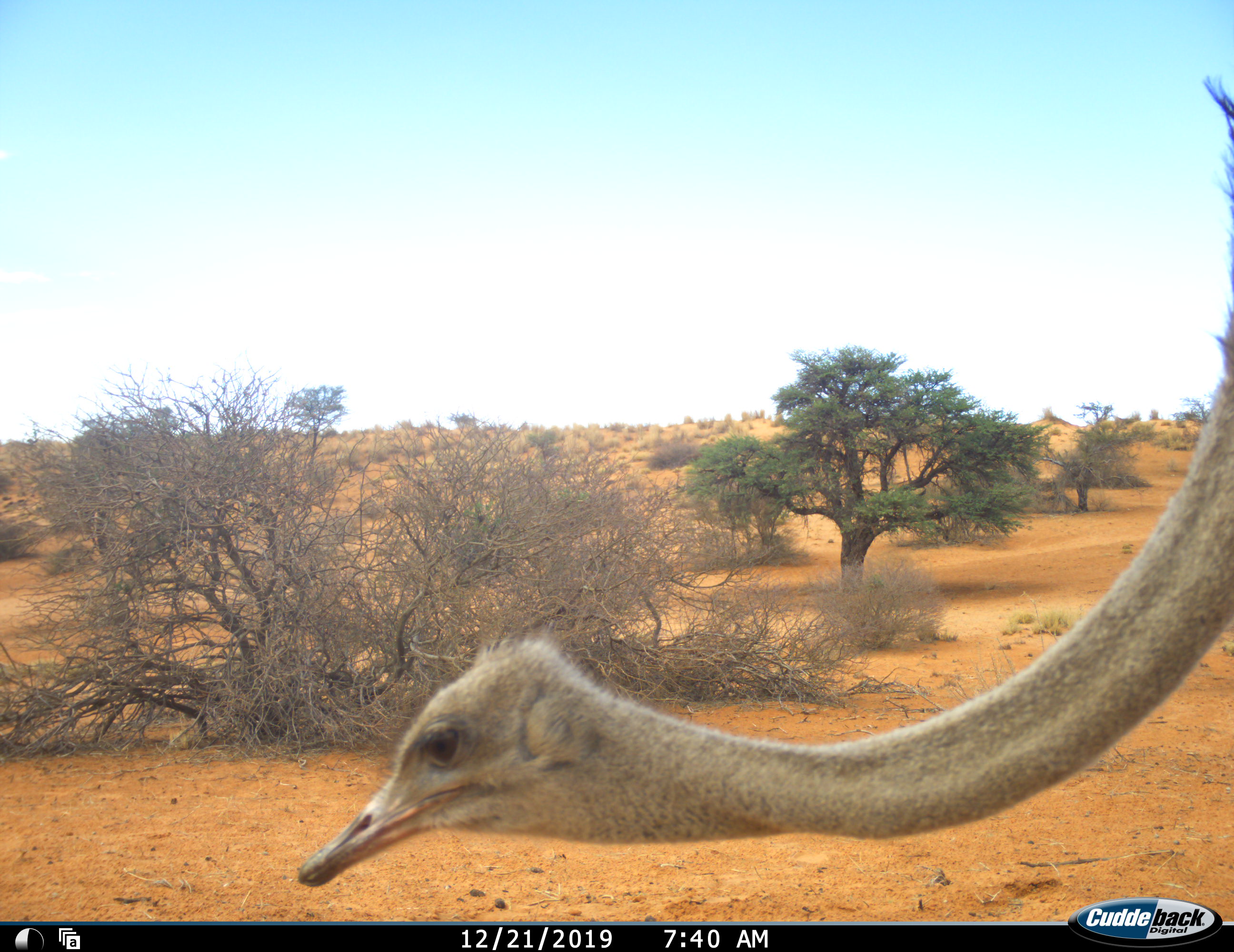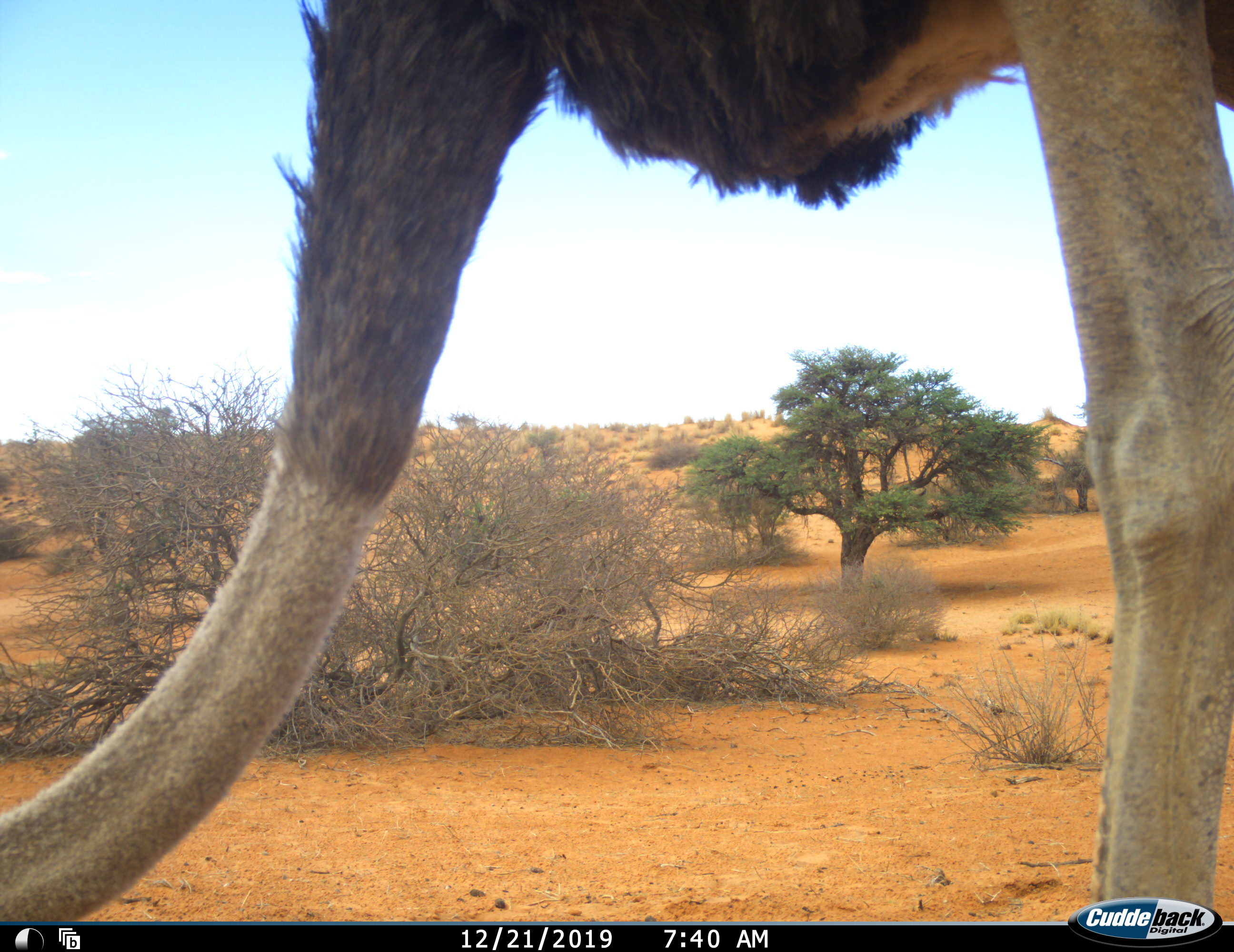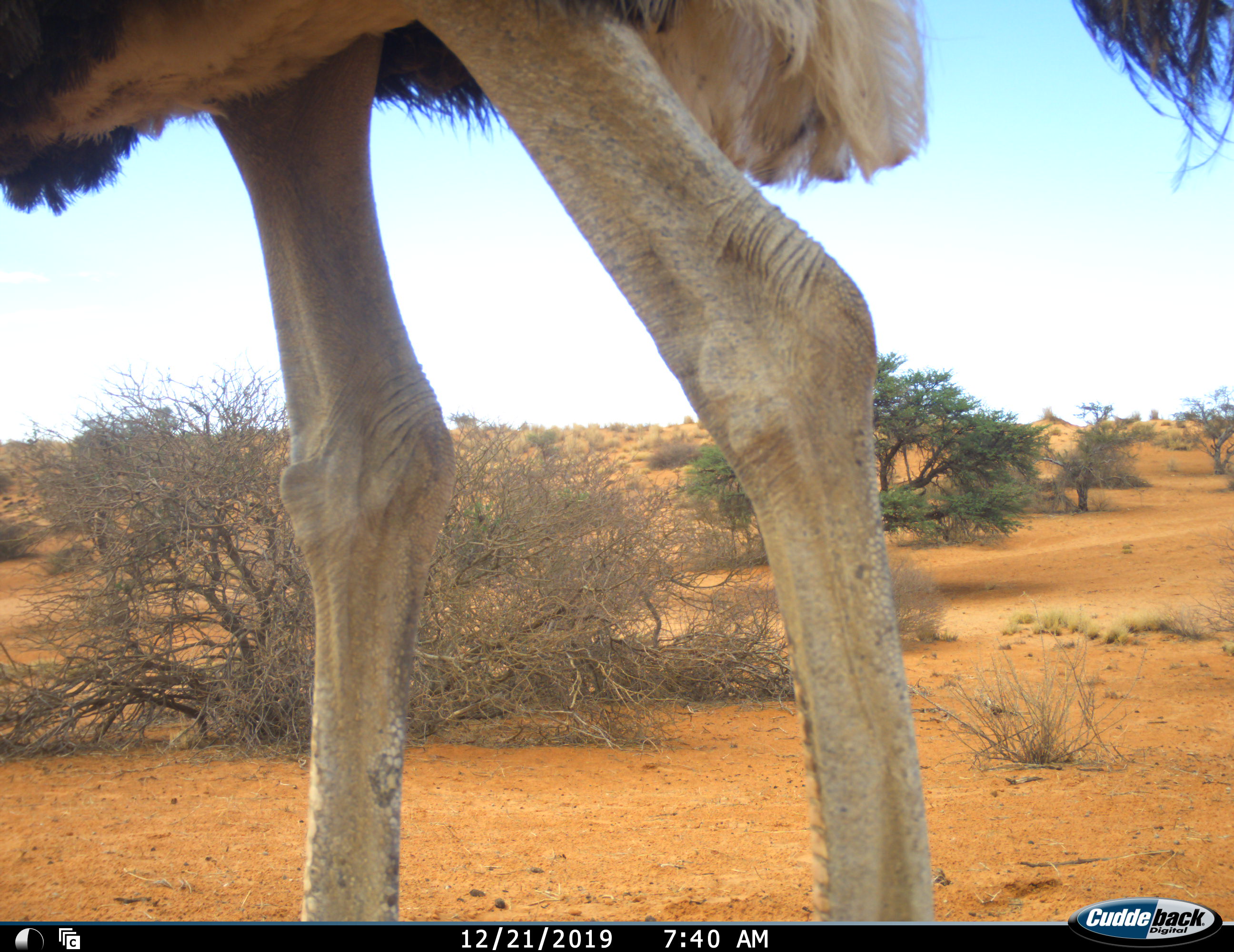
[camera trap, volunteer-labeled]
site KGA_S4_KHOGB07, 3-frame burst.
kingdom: Animalia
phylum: Chordata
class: Aves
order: Struthioniformes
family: Struthionidae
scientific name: Struthionidae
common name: ostrich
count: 1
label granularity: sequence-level